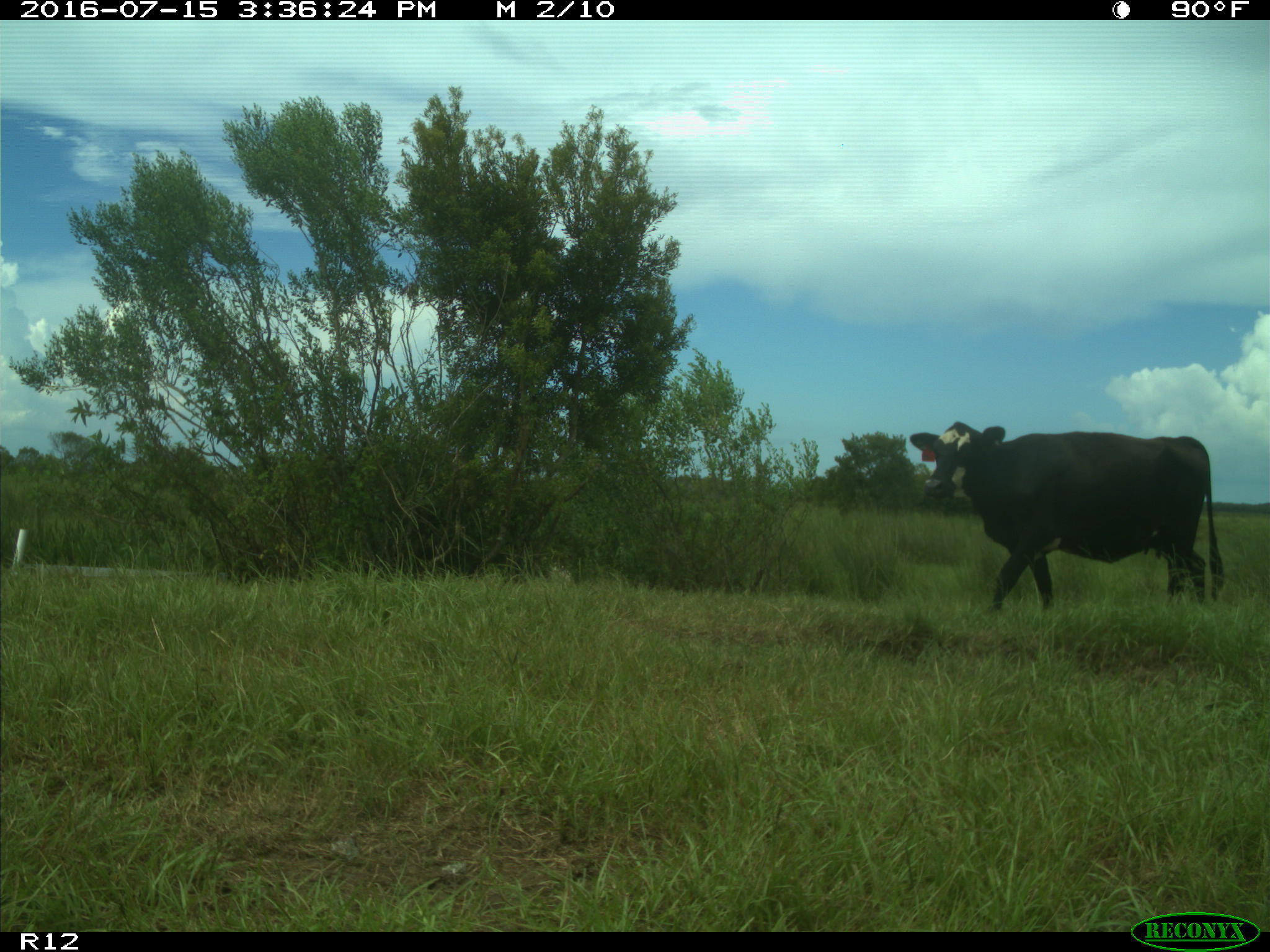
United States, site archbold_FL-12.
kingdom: Animalia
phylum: Chordata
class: Mammalia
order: Artiodactyla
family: Bovidae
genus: Bos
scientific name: Bos taurus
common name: domestic cow